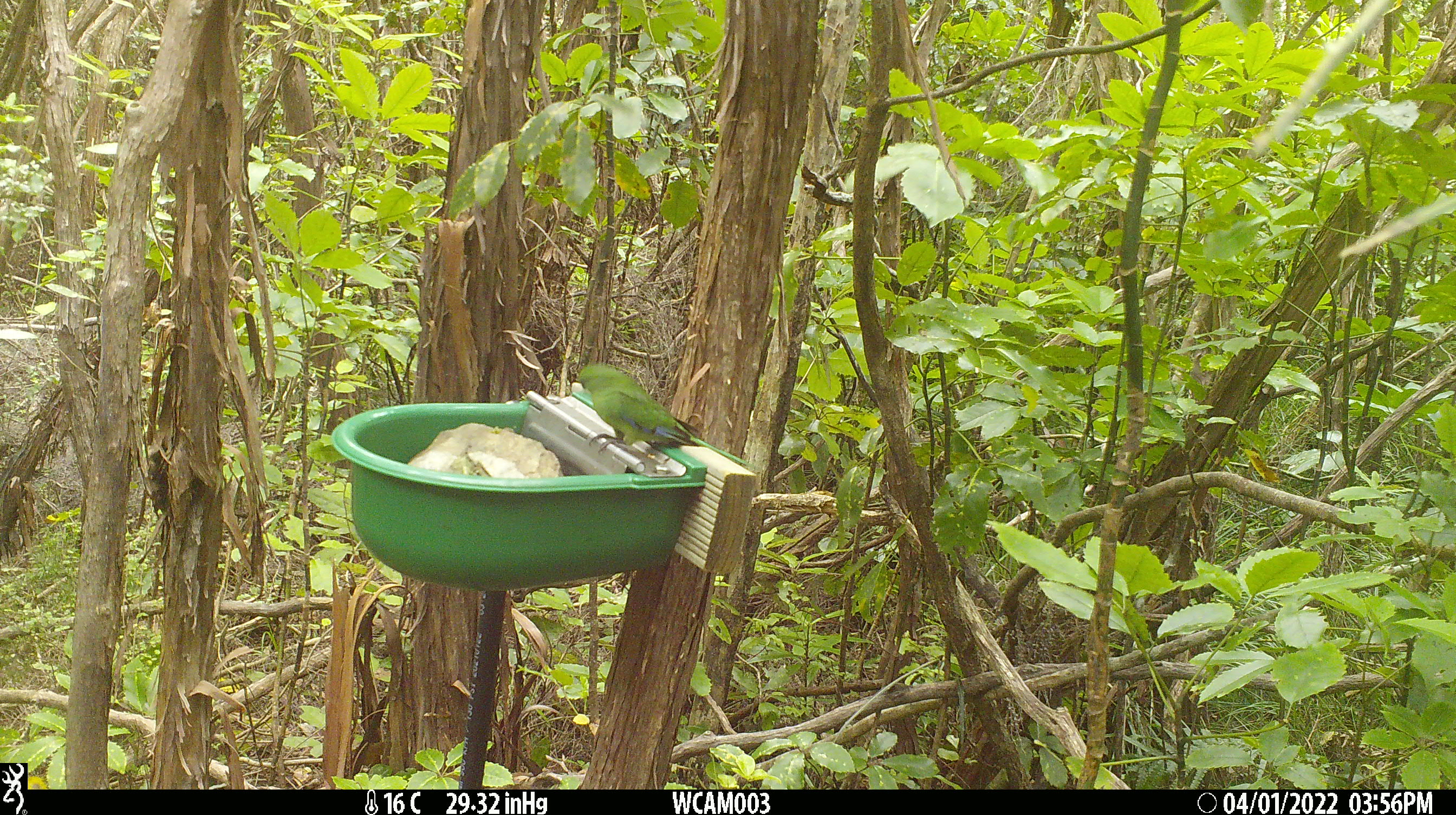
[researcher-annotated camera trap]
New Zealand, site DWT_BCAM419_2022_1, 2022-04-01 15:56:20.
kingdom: Animalia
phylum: Chordata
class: Aves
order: Psittaciformes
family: Psittaculidae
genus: Cyanoramphus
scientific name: Cyanoramphus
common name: parakeet